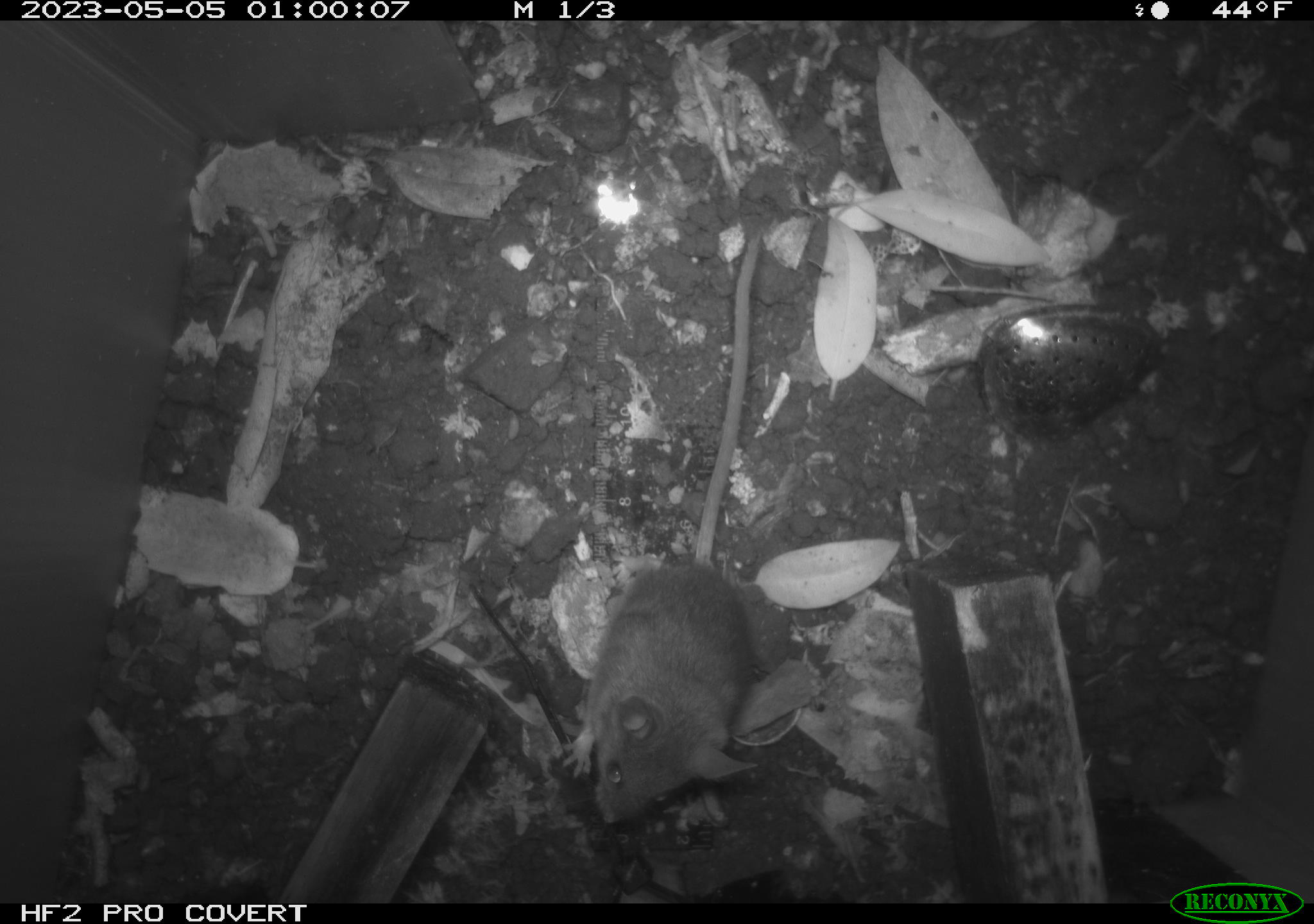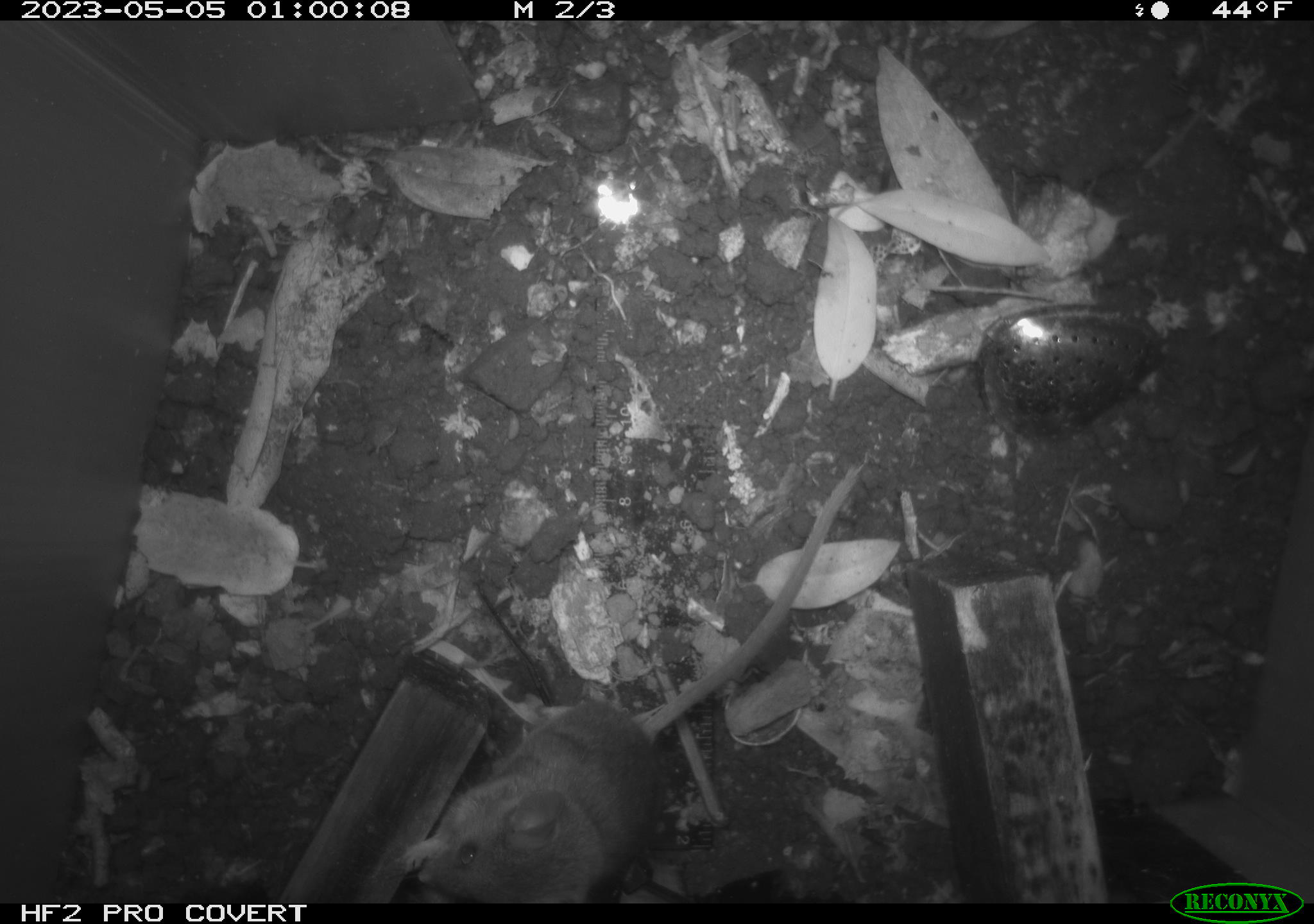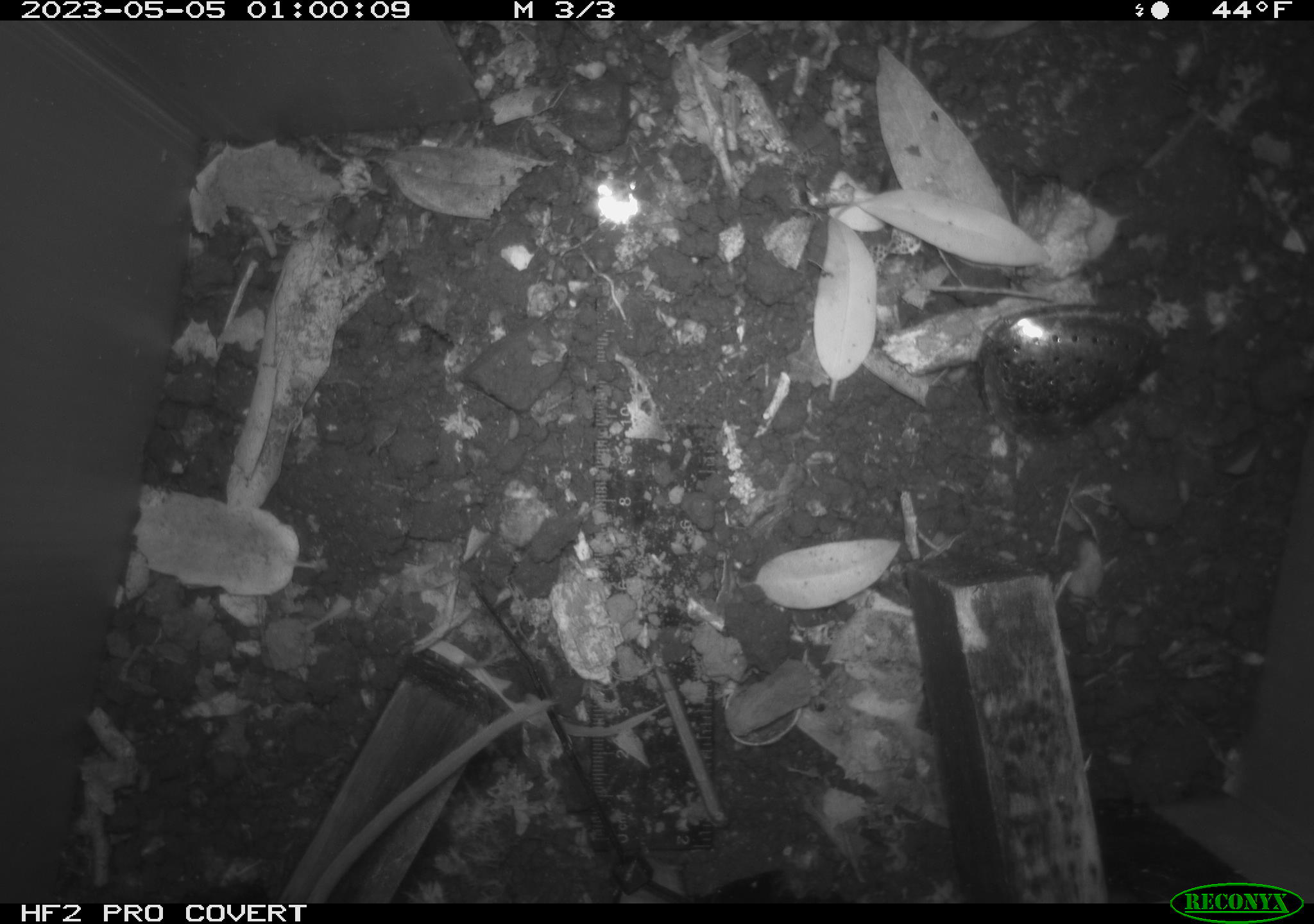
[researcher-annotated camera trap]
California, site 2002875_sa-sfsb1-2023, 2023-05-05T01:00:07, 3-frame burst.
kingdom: Animalia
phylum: Chordata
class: Mammalia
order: Rodentia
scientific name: Rodentia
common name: mouse species